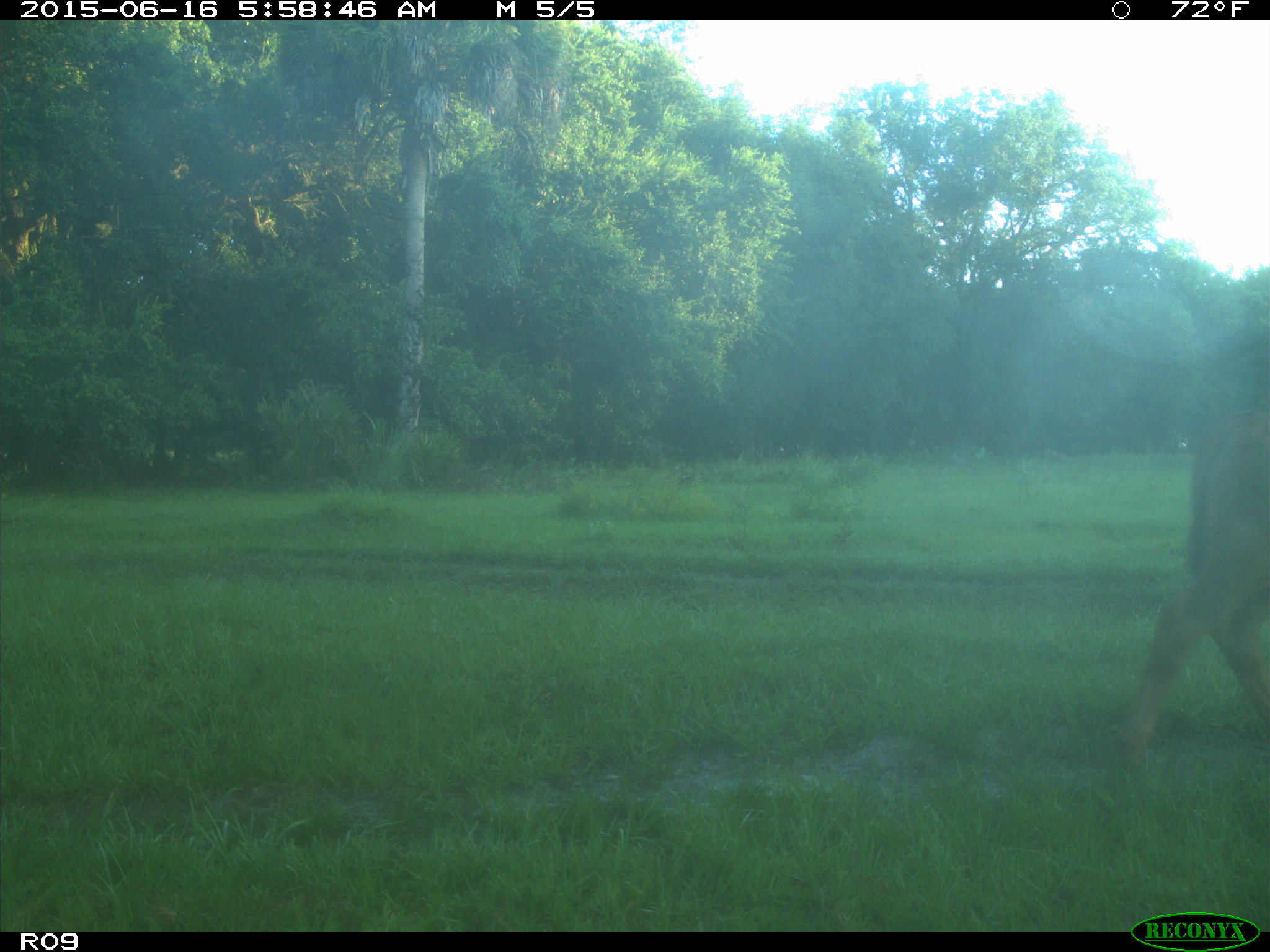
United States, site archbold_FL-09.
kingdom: Animalia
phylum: Chordata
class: Mammalia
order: Artiodactyla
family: Bovidae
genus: Bos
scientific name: Bos taurus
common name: domestic cow